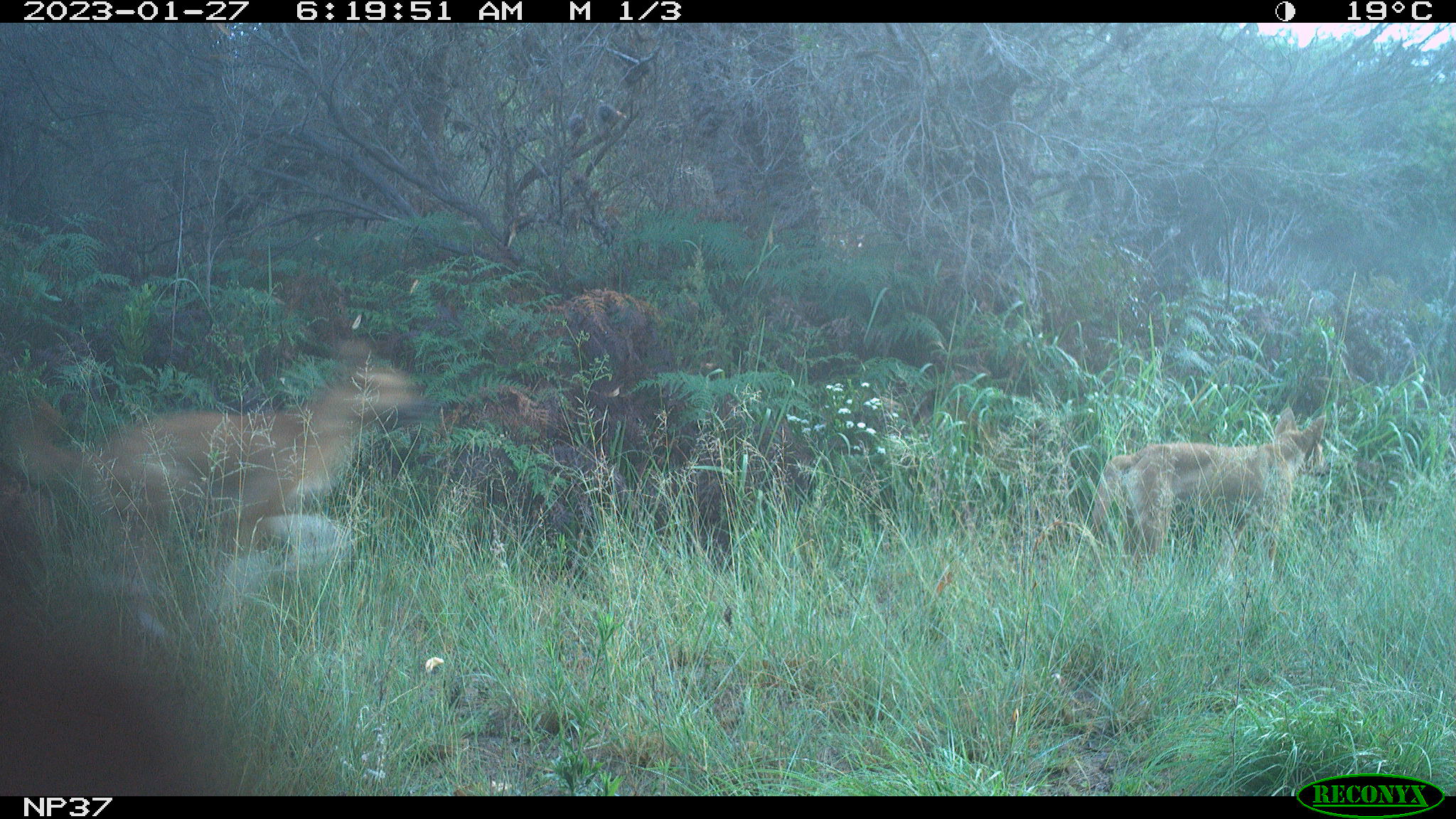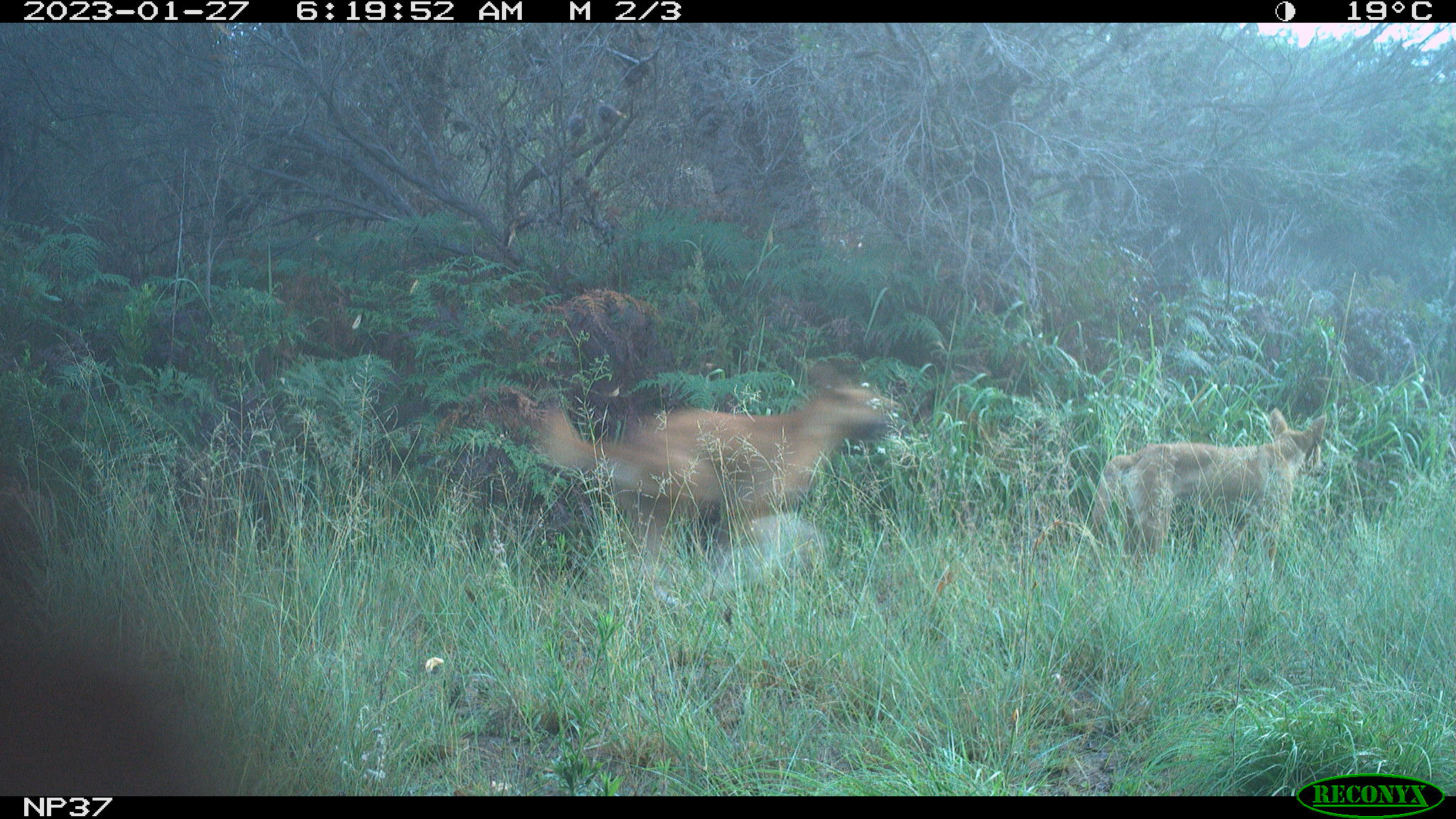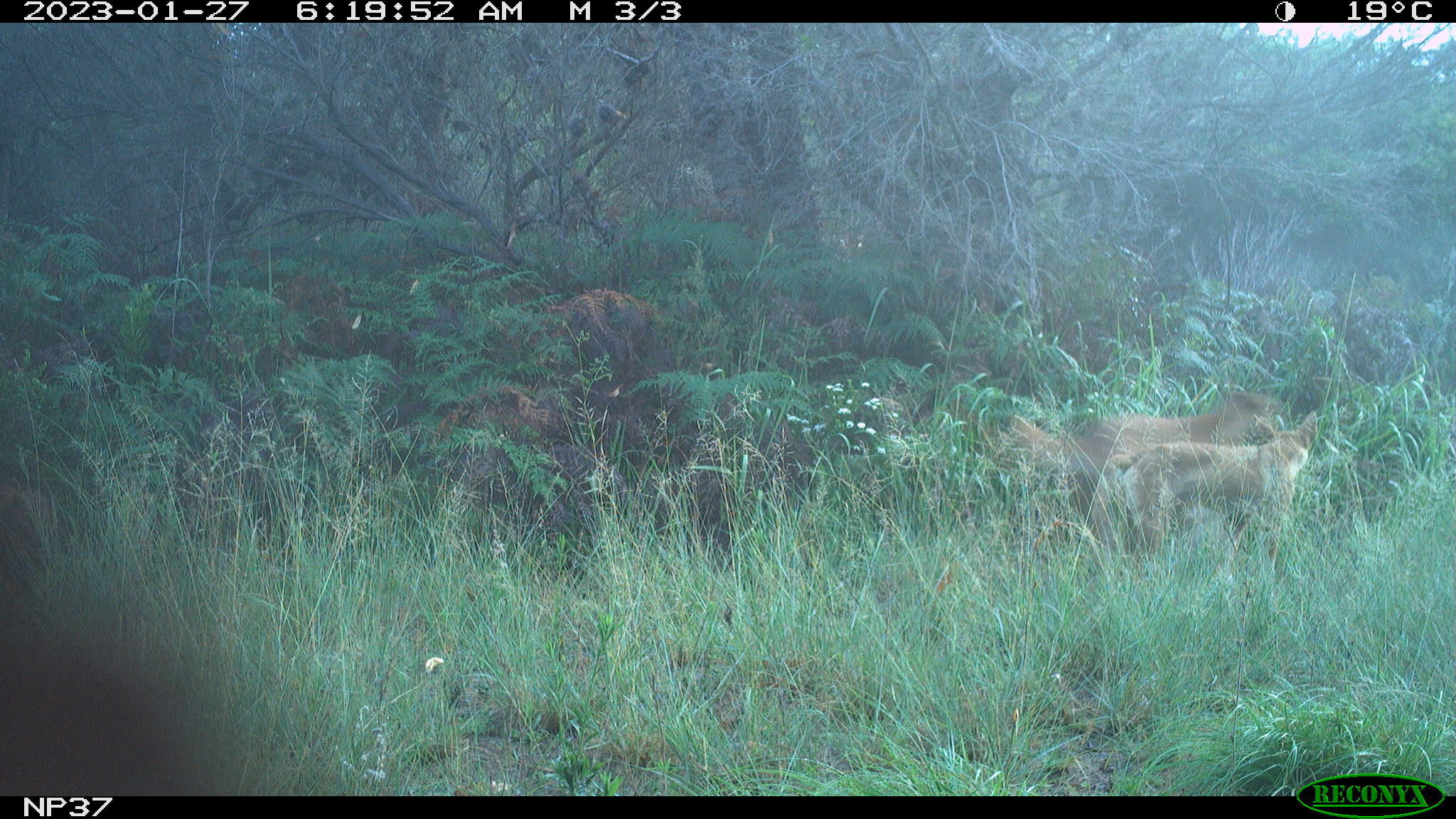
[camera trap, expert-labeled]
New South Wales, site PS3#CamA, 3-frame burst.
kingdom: Animalia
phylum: Chordata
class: Mammalia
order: Carnivora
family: Canidae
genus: Canis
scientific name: Canis familiaris dingo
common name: dingo